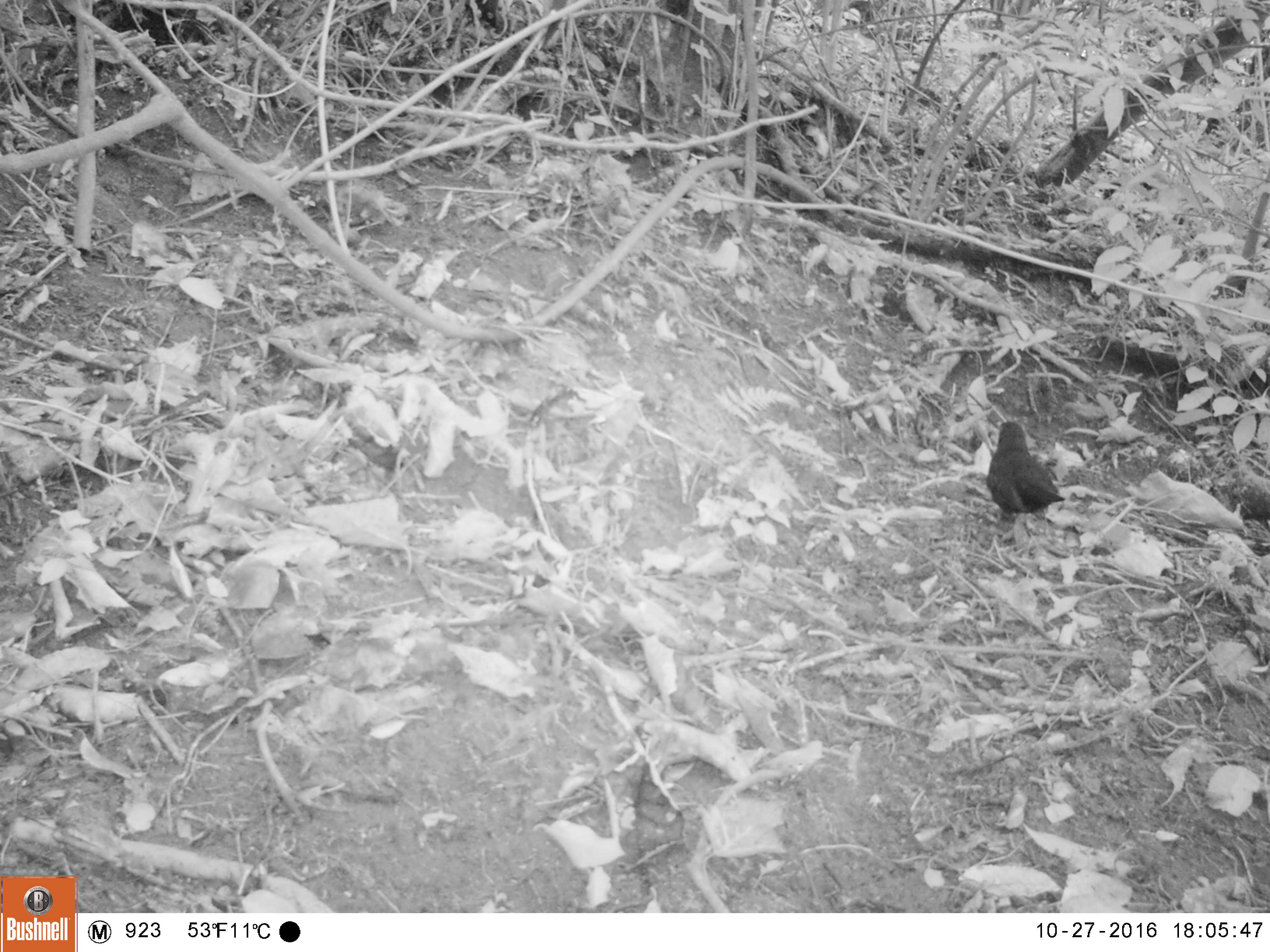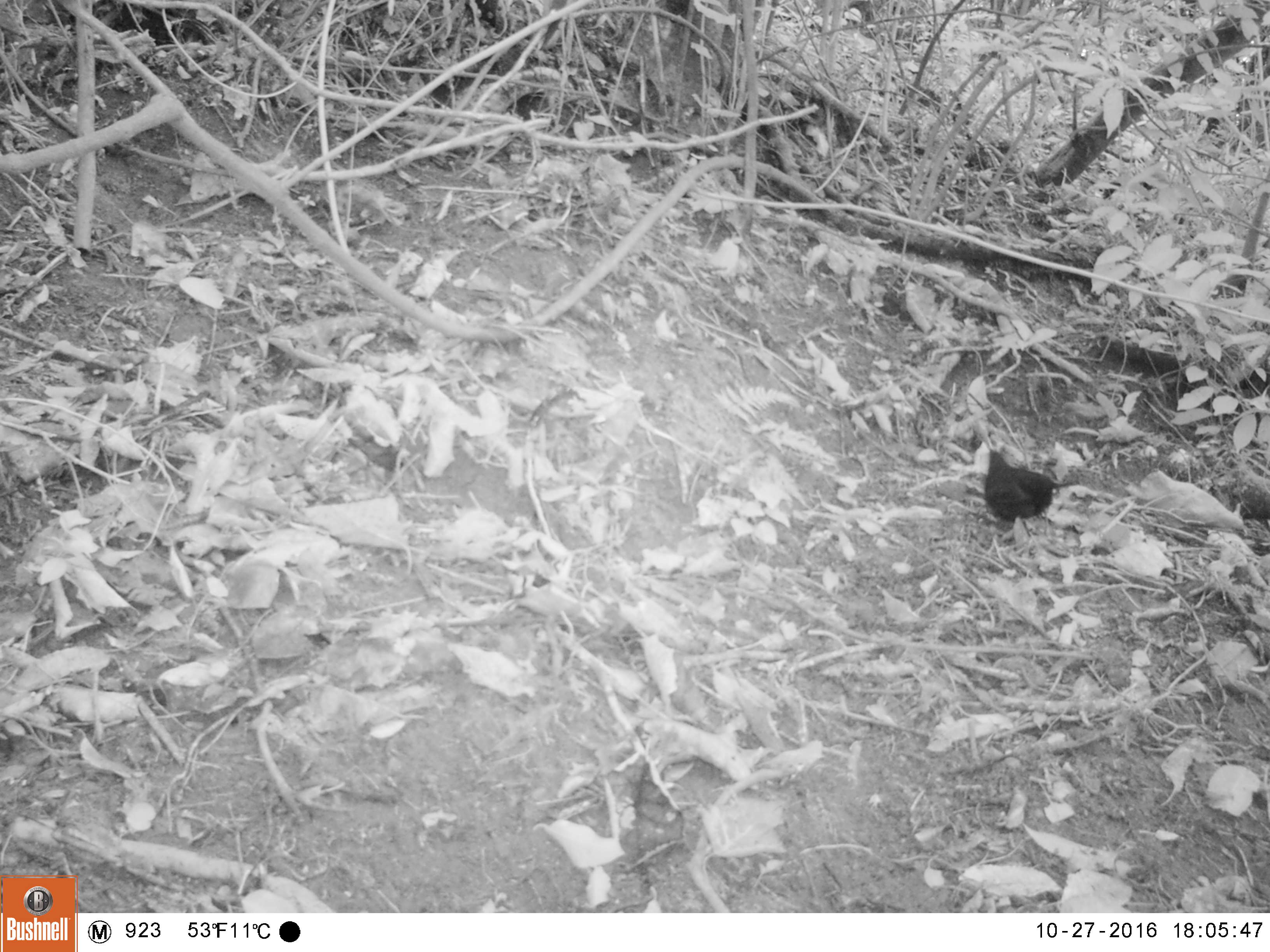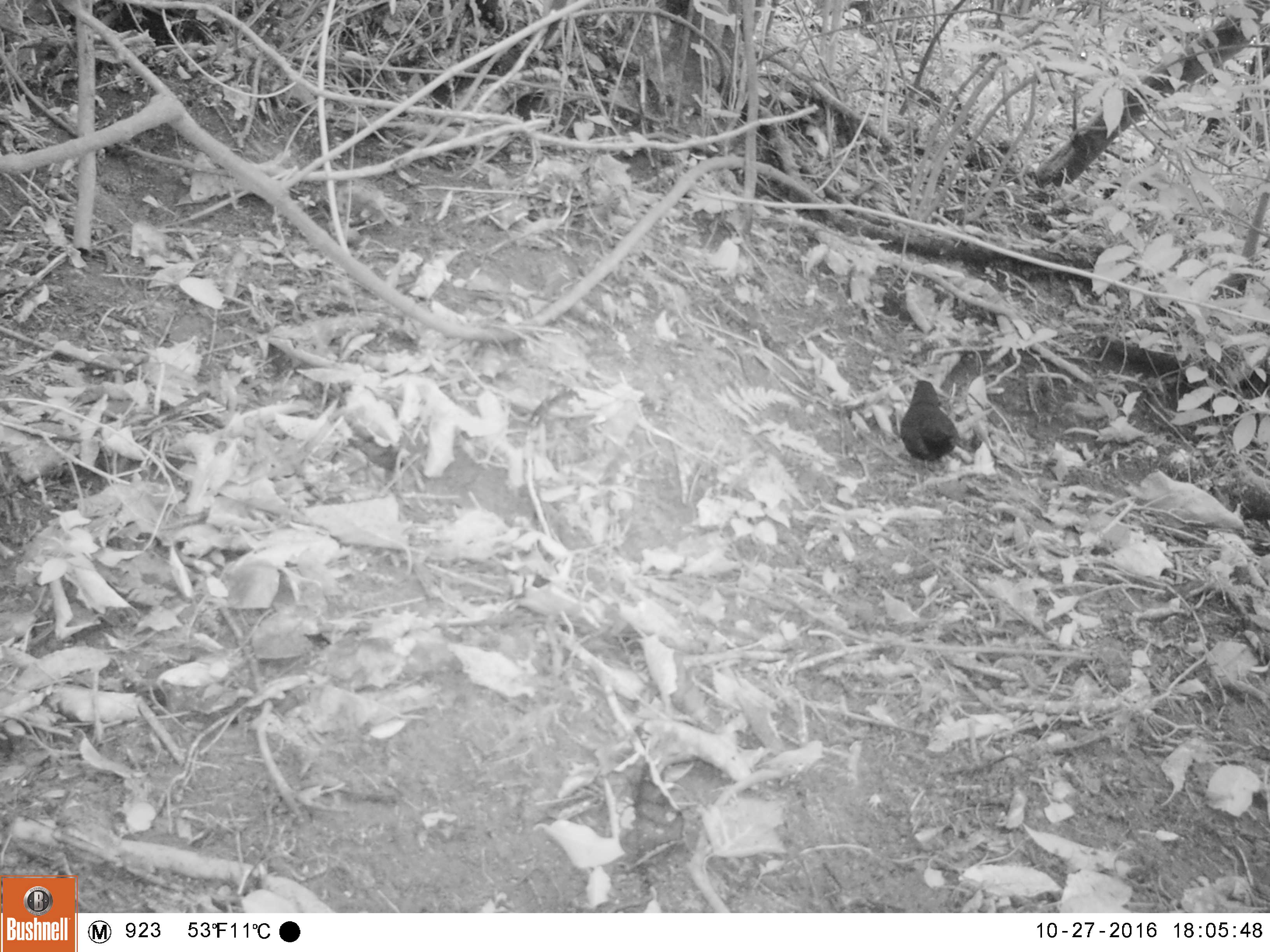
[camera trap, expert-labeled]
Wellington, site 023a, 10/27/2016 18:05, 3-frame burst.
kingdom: Animalia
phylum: Chordata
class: Aves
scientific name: Aves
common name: bird